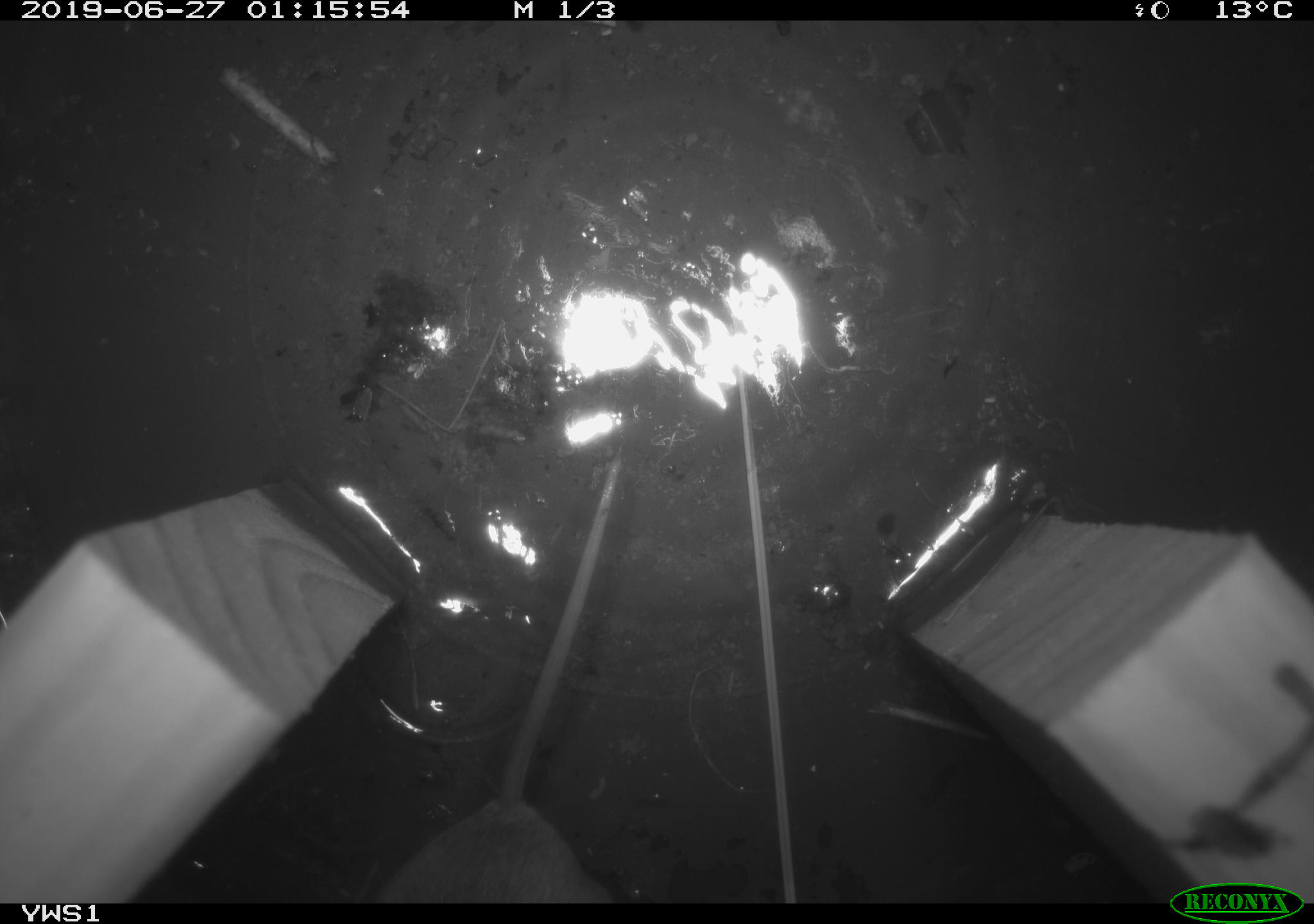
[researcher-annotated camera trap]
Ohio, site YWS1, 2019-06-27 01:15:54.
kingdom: Animalia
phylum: Chordata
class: Mammalia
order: Rodentia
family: Cricetidae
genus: Peromyscus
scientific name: Peromyscus leucopus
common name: white-footed mouse